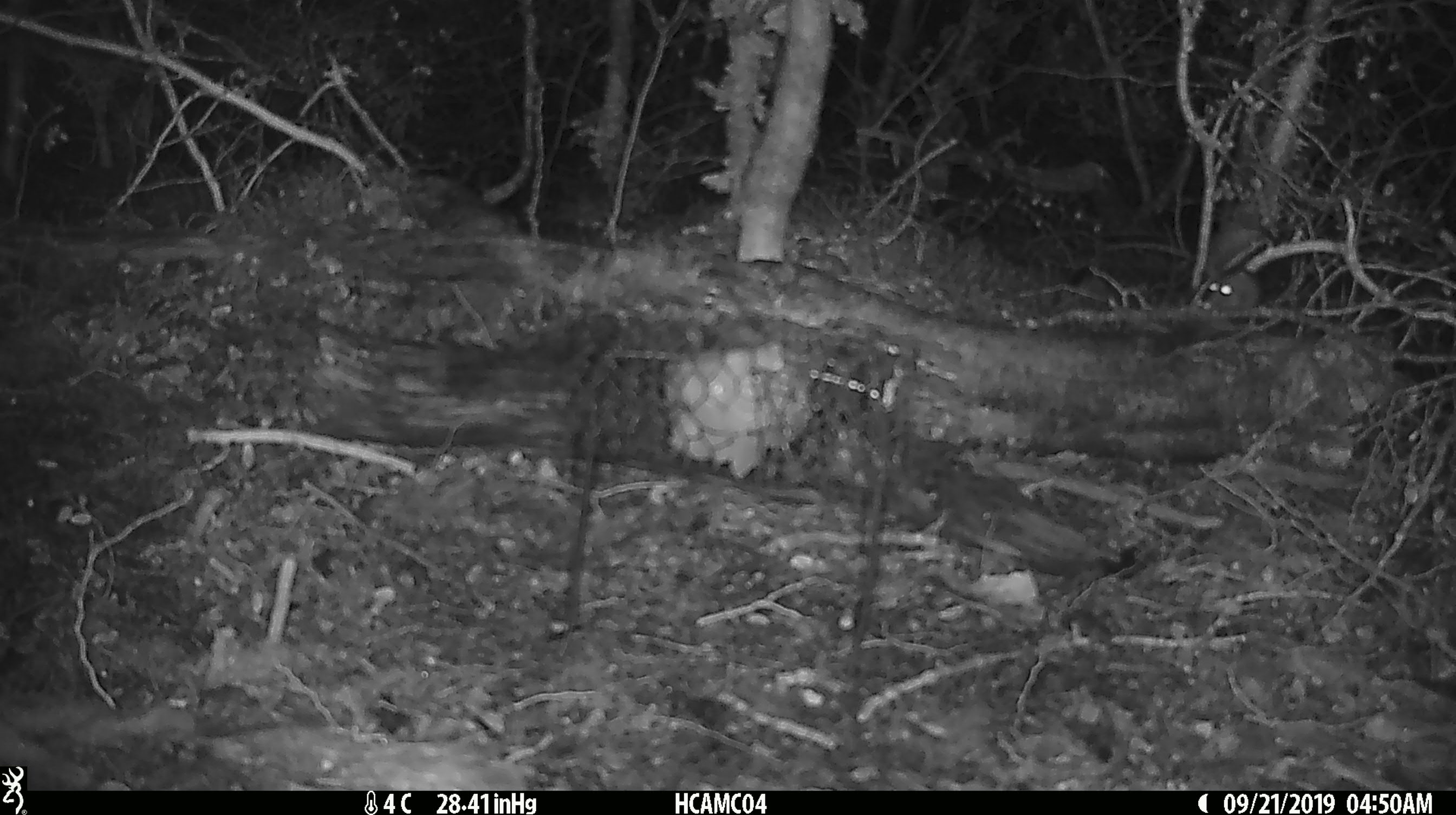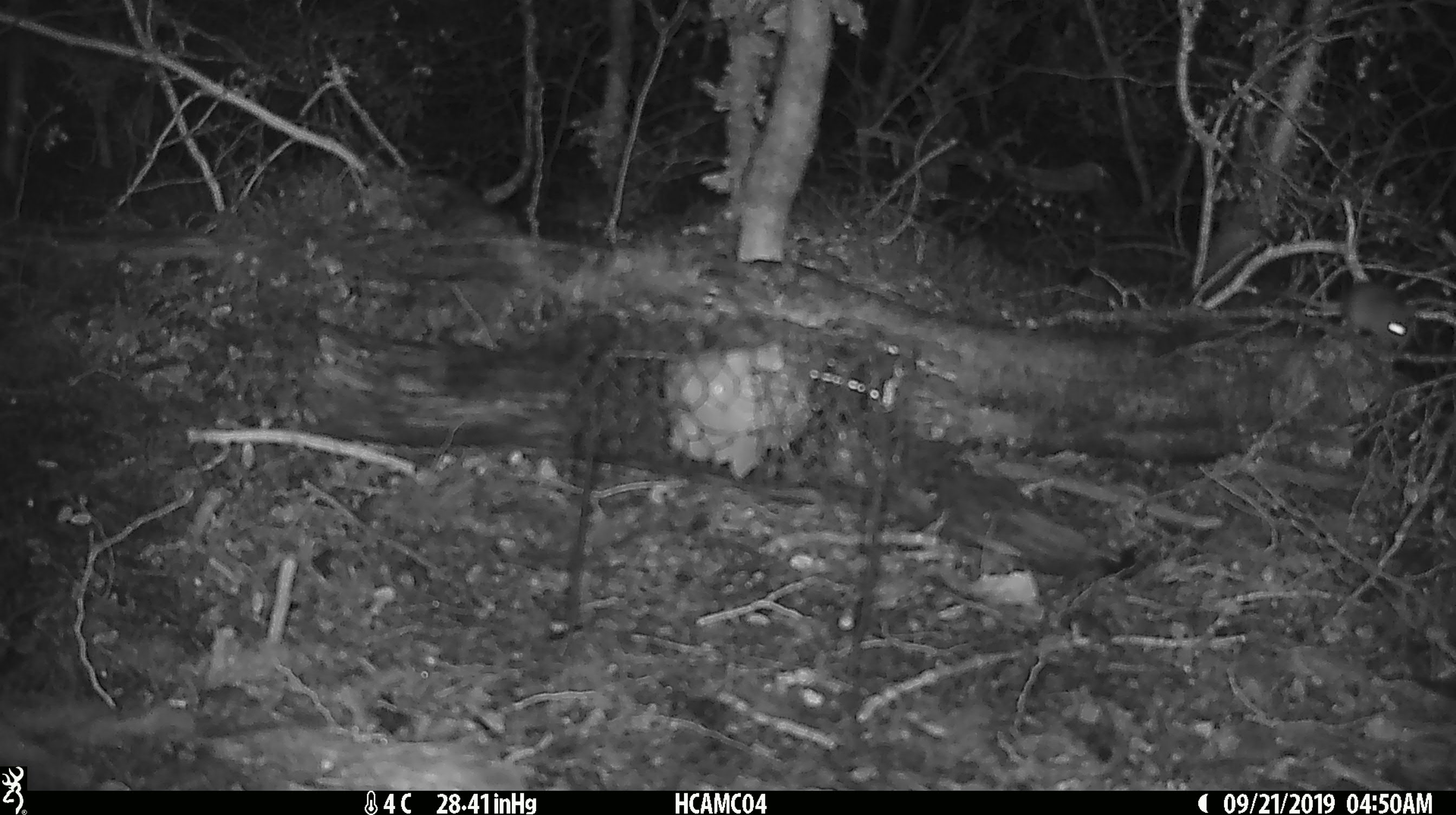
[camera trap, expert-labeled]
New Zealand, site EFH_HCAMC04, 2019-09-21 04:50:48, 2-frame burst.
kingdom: Animalia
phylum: Chordata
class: Mammalia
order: Rodentia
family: Muridae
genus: Mus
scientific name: Mus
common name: mouse